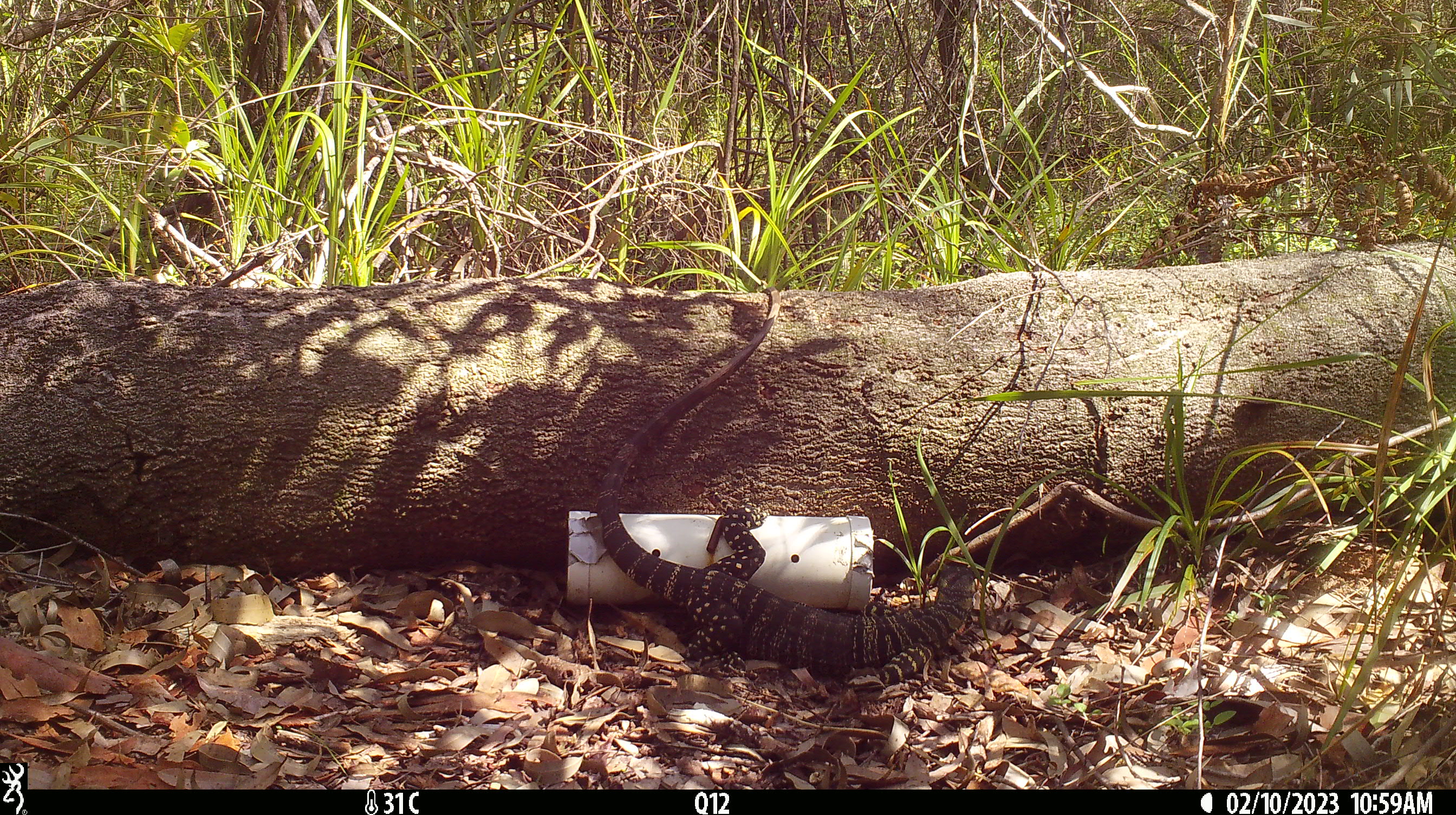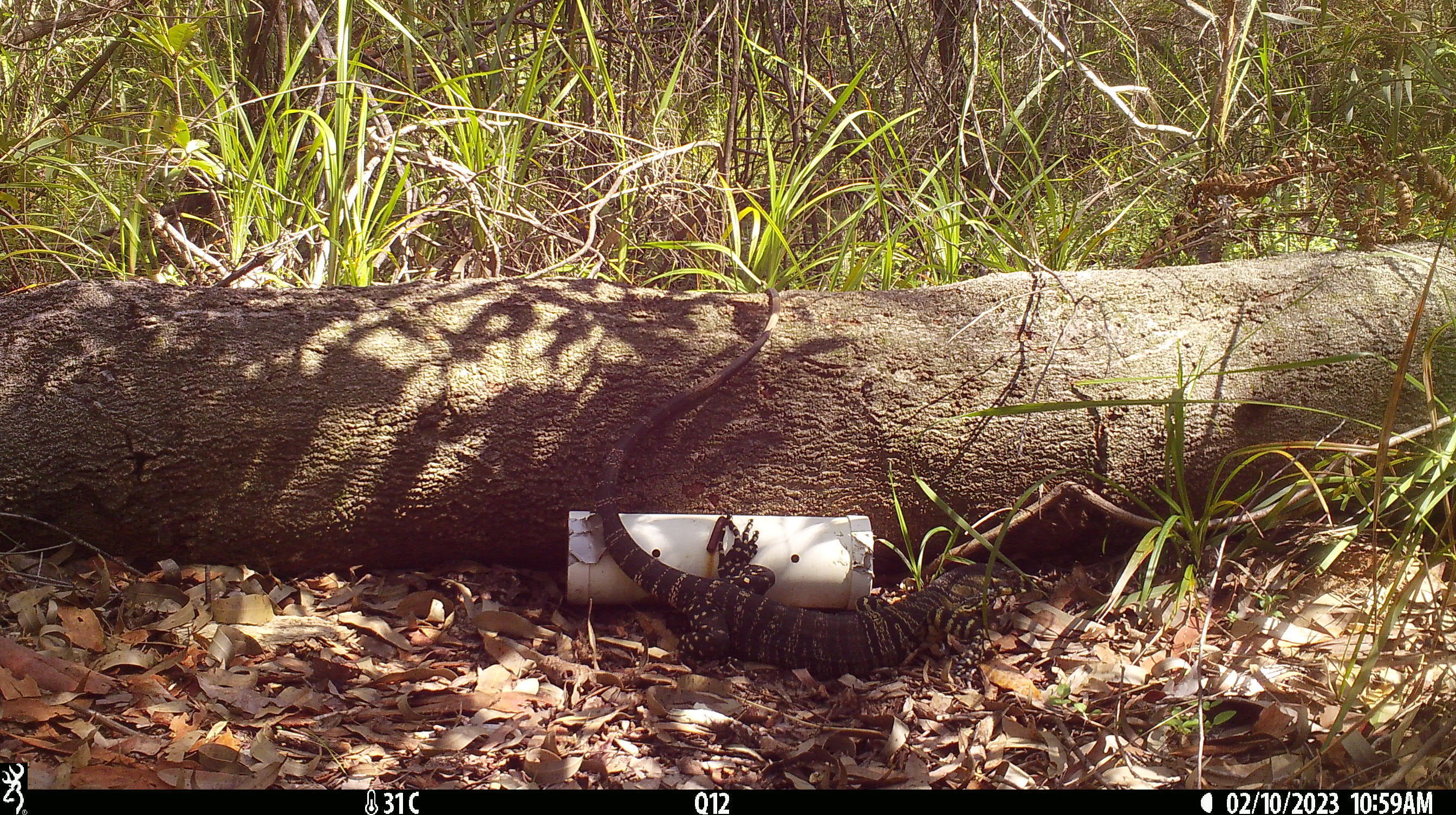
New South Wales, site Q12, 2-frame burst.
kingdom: Animalia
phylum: Chordata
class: Reptilia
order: Squamata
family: Varanidae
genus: Varanus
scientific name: Varanus varius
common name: lace monitor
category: goanna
Goanna (lace monitor) (Varanus varius).